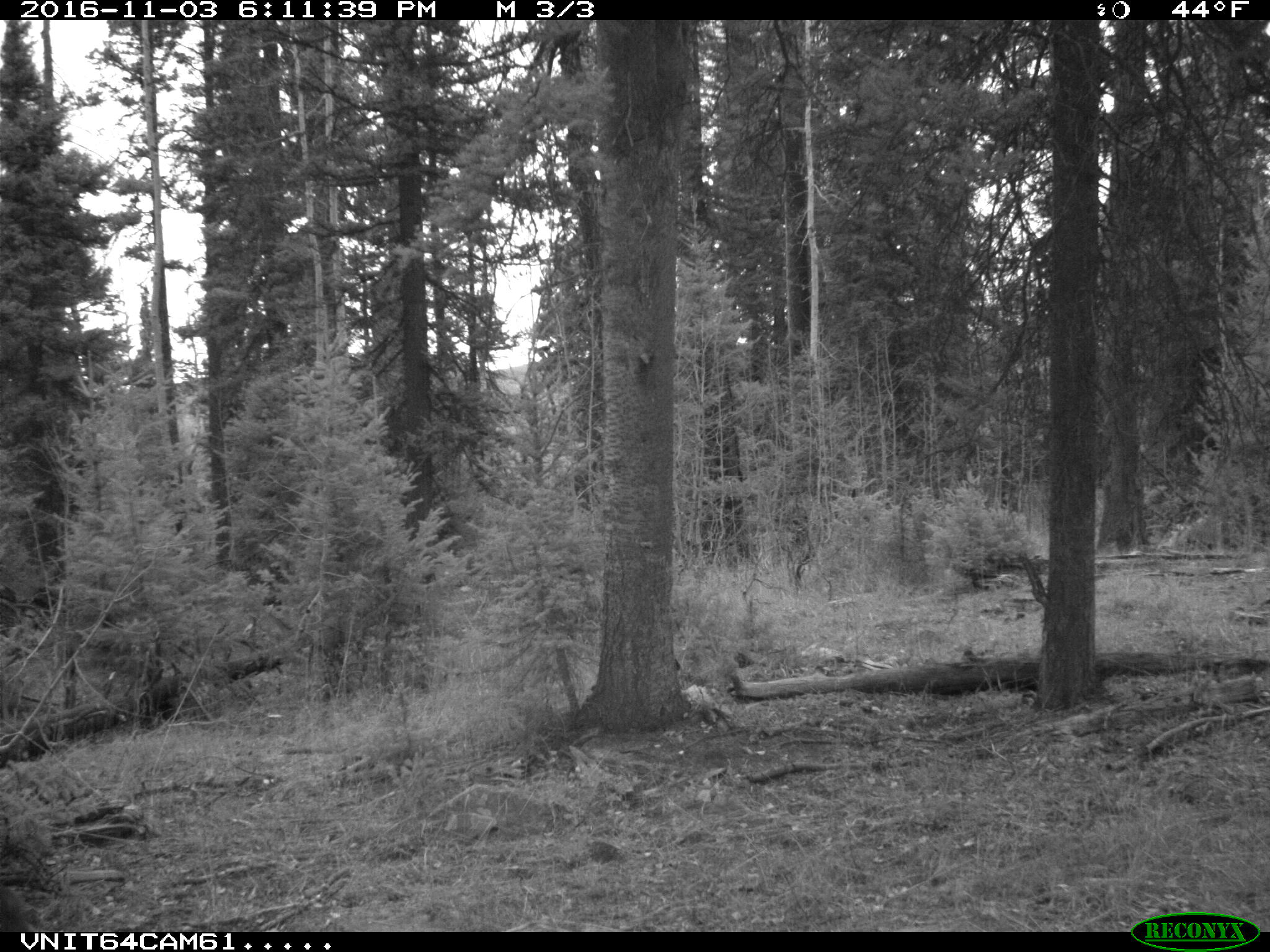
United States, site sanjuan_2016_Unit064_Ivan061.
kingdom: Animalia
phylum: Chordata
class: Mammalia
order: Artiodactyla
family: Cervidae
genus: Cervus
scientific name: Cervus elaphus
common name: red deer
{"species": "Cervus elaphus (red deer)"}